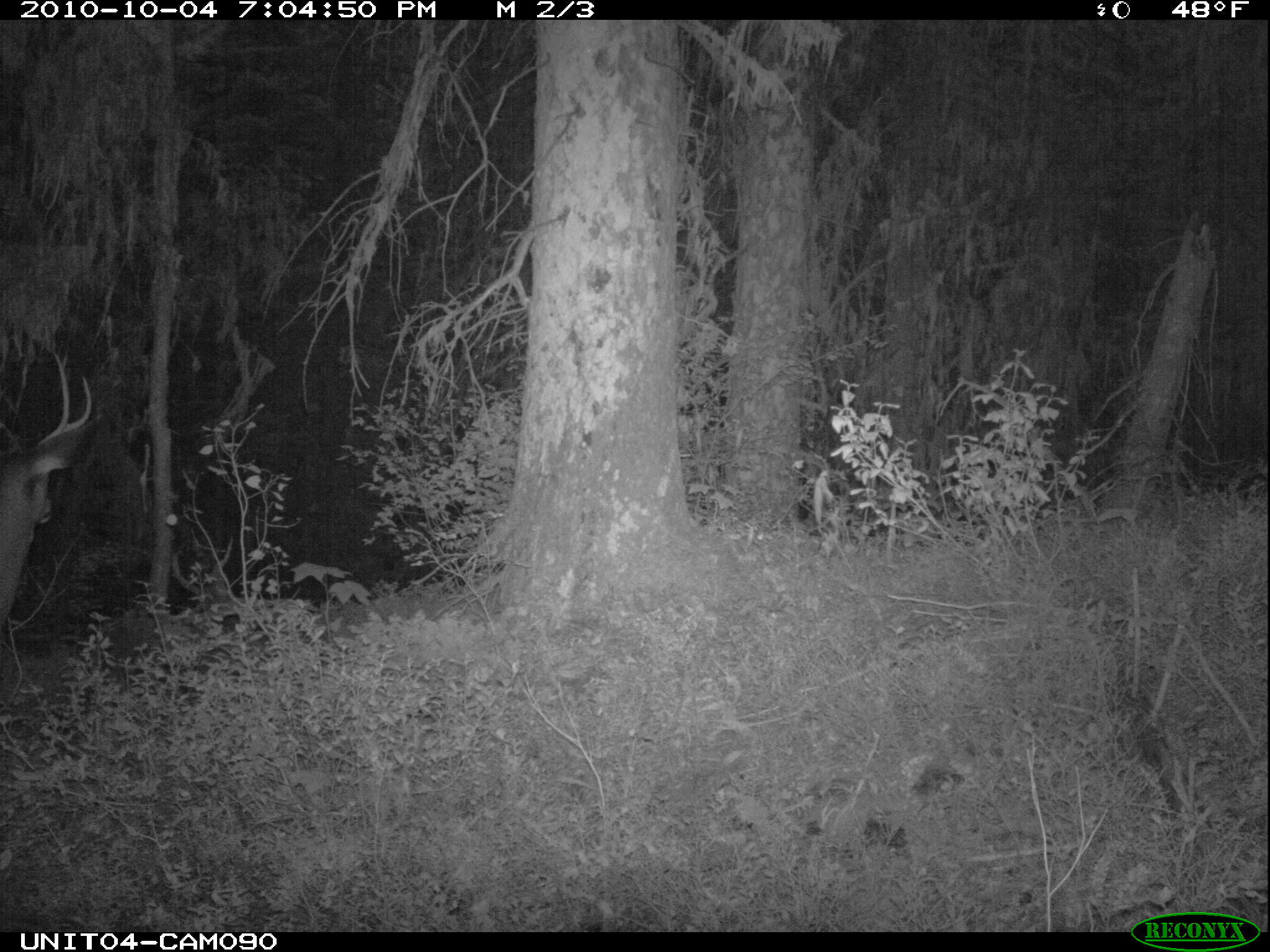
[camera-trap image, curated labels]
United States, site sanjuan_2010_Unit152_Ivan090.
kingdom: Animalia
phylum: Chordata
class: Mammalia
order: Artiodactyla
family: Cervidae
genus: Odocoileus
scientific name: Odocoileus hemionus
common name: mule deer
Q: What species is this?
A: Odocoileus hemionus (mule deer).